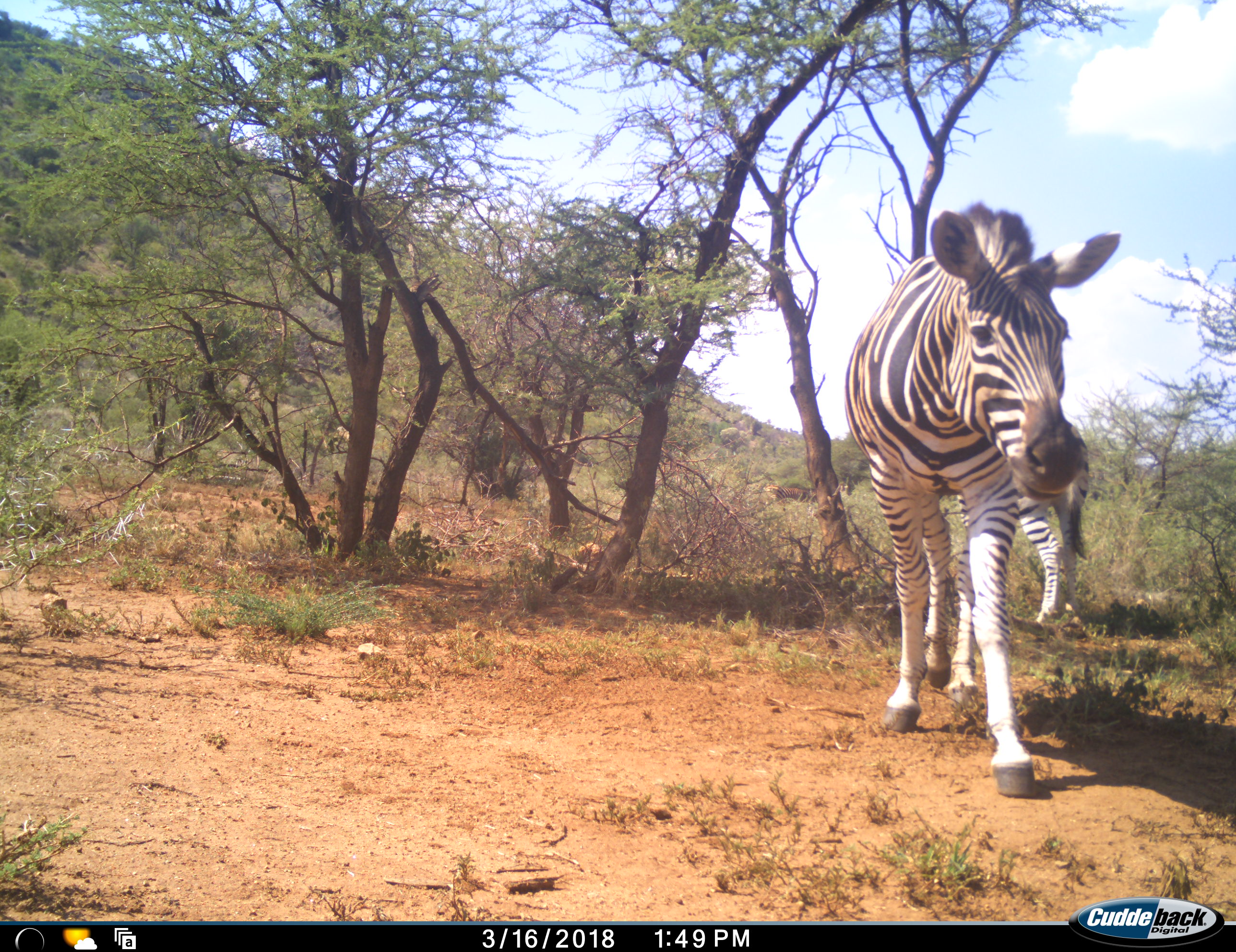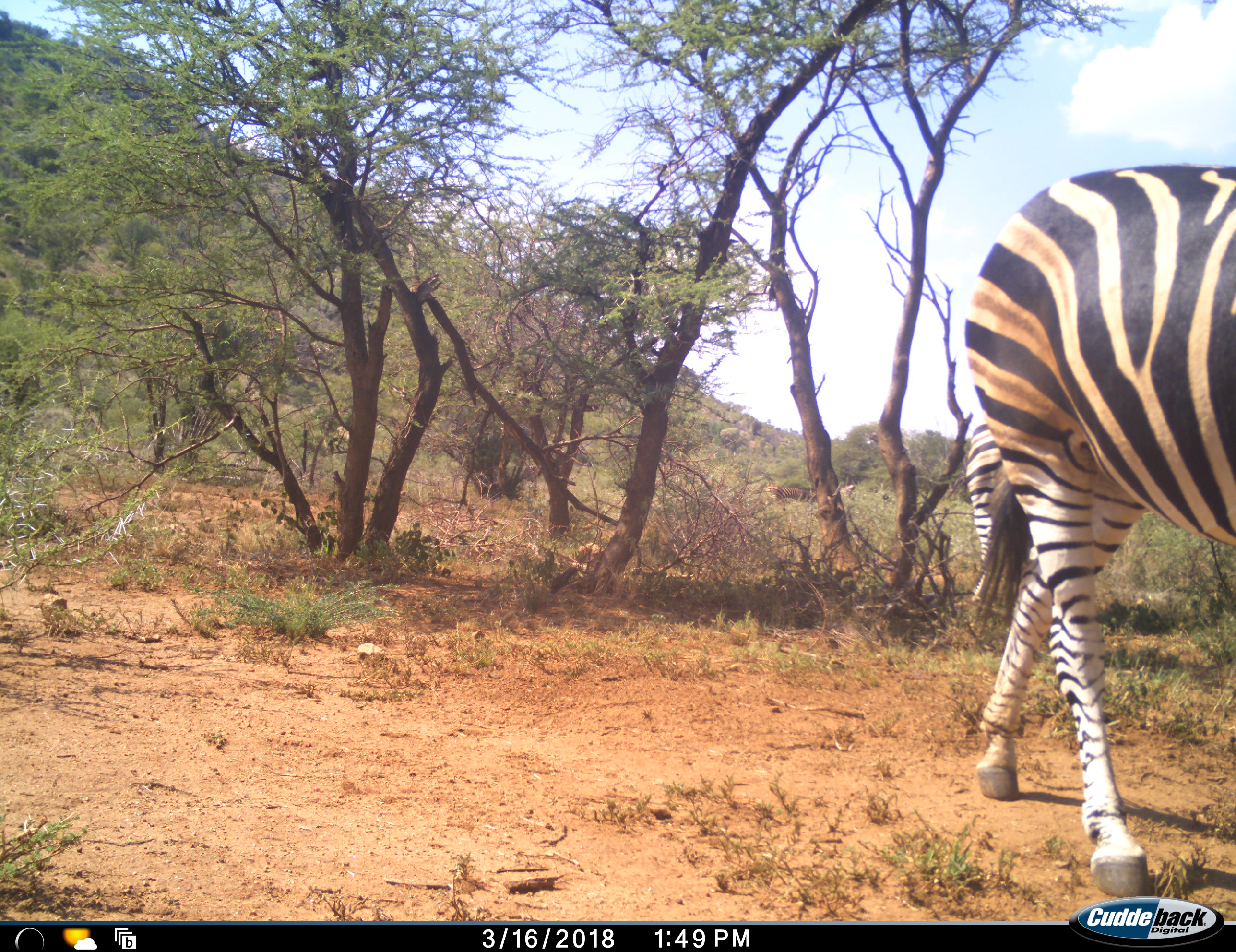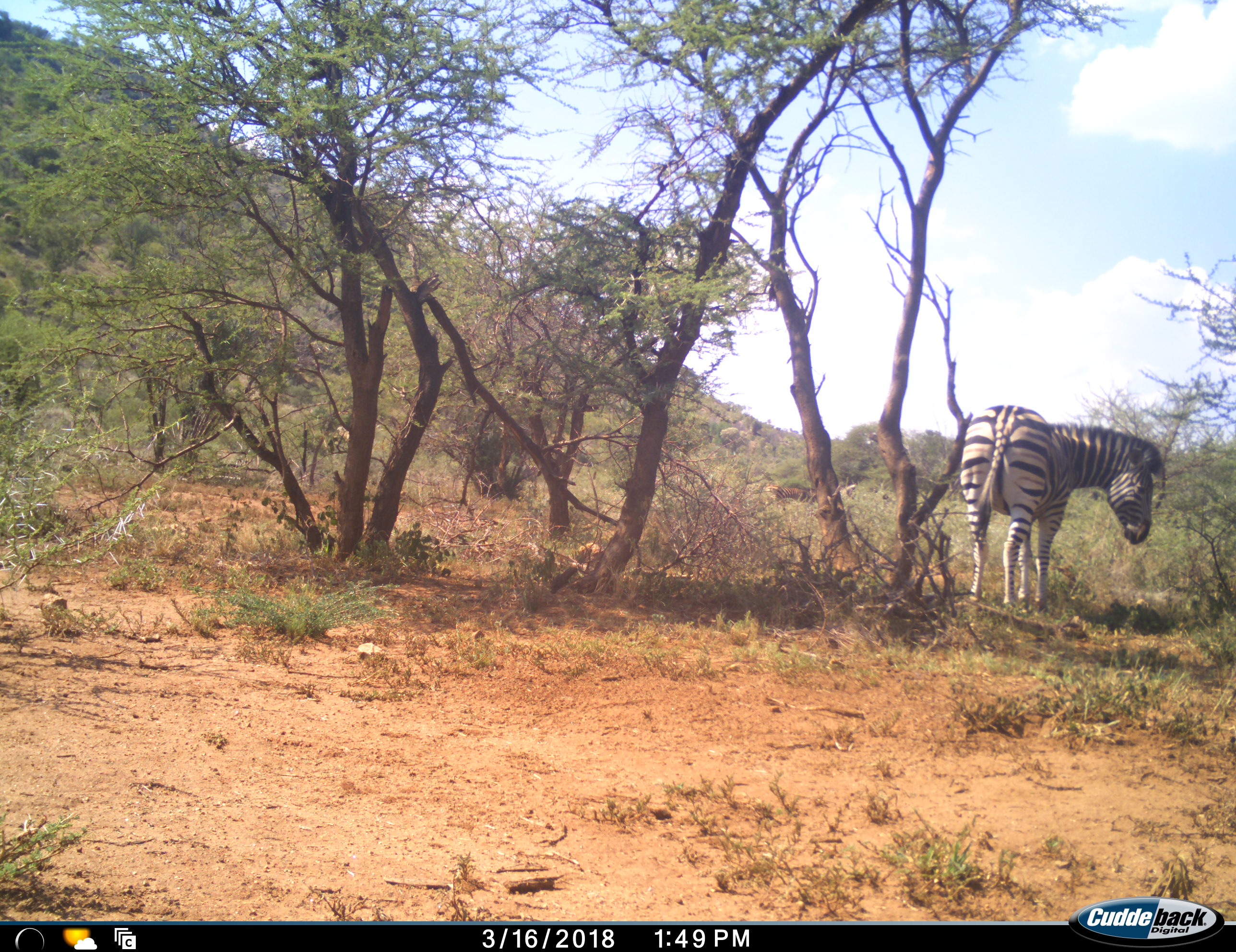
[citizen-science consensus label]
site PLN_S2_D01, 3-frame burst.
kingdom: Animalia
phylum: Chordata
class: Mammalia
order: Perissodactyla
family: Equidae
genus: Equus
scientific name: Equus quagga burchellii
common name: burchell's zebra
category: zebraburchells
Zebraburchells (burchell's zebra) (Equus quagga burchellii), count 2. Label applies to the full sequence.